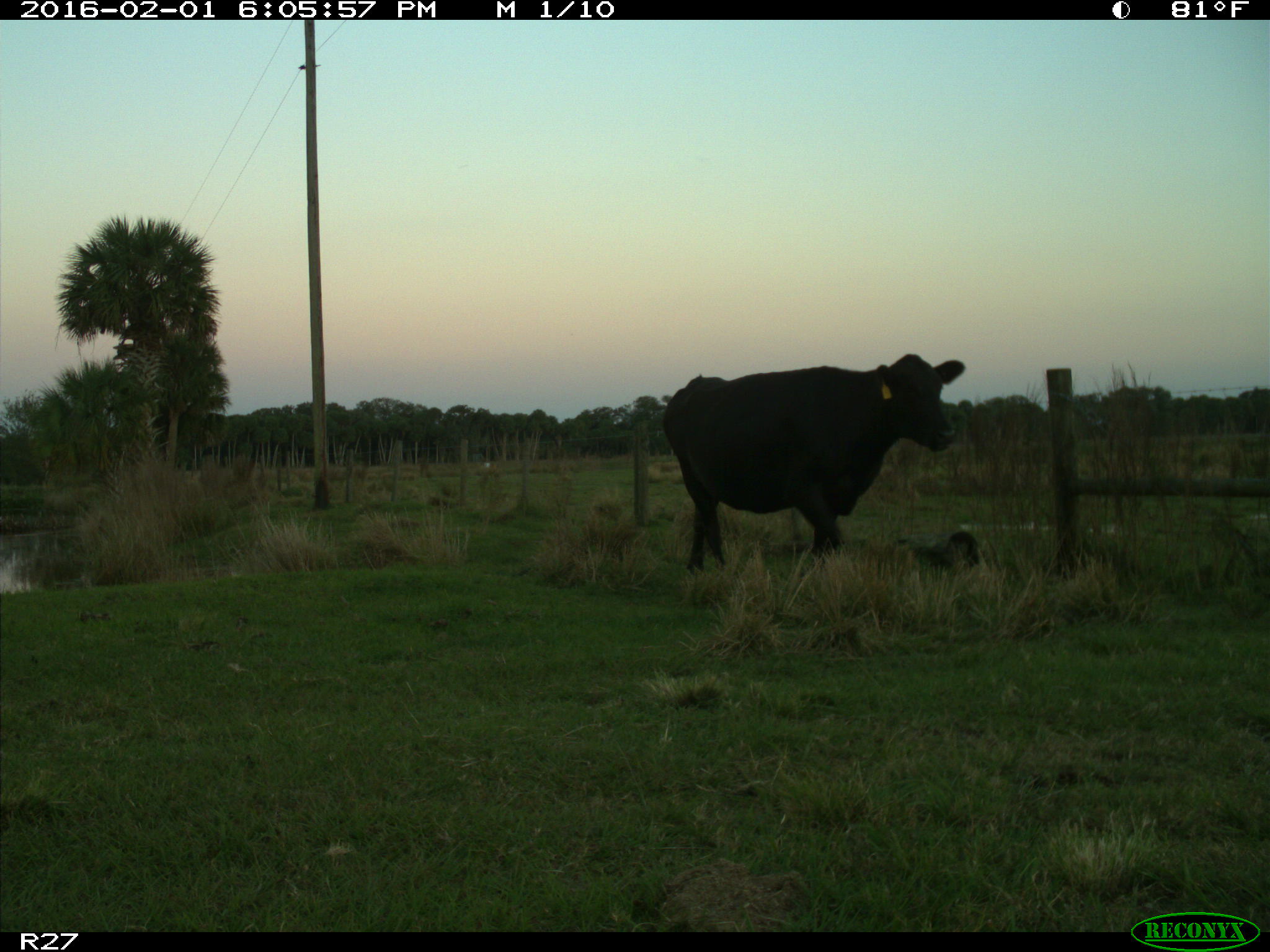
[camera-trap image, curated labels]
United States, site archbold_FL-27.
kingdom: Animalia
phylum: Chordata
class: Mammalia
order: Artiodactyla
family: Bovidae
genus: Bos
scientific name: Bos taurus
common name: domestic cow